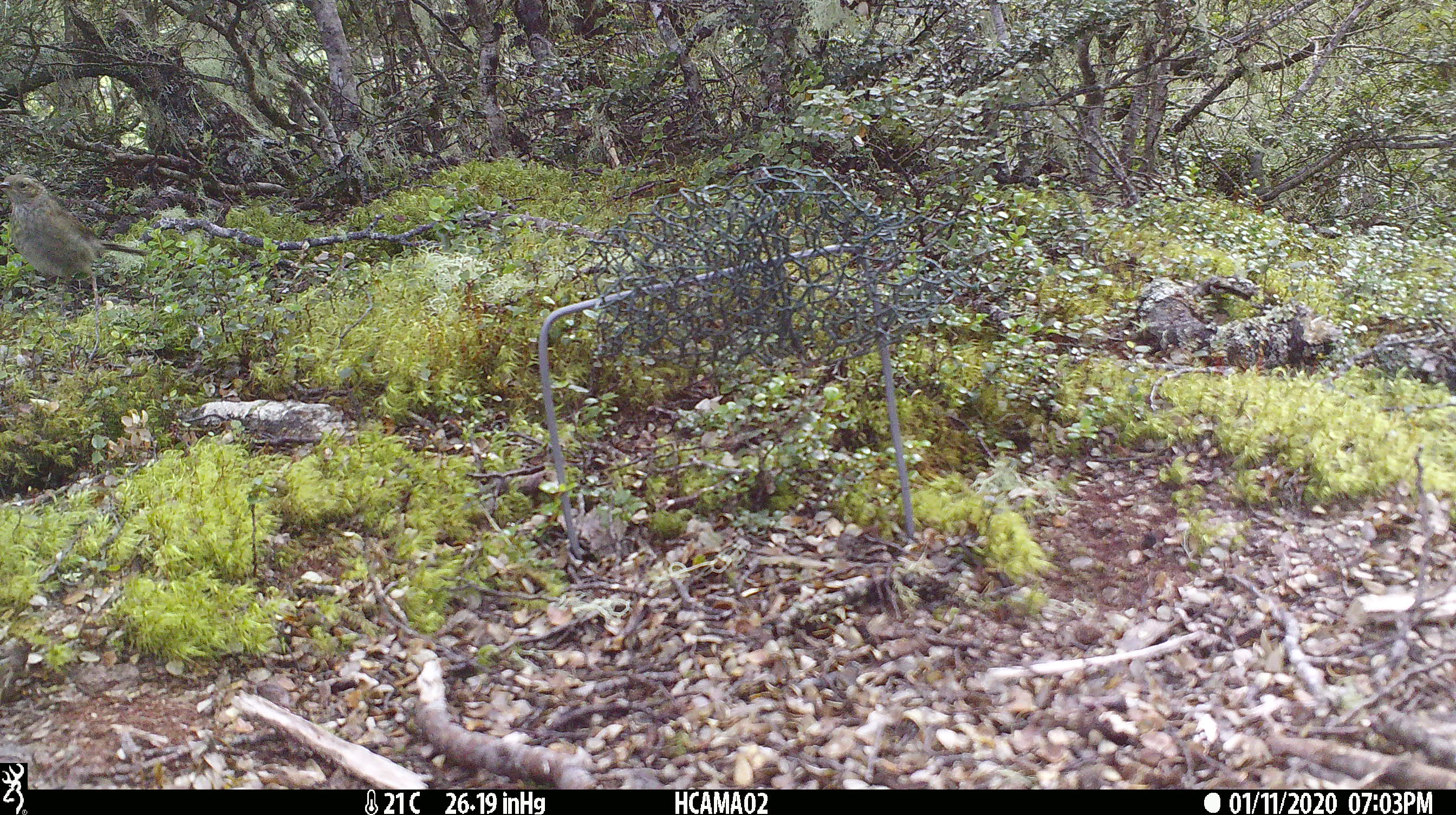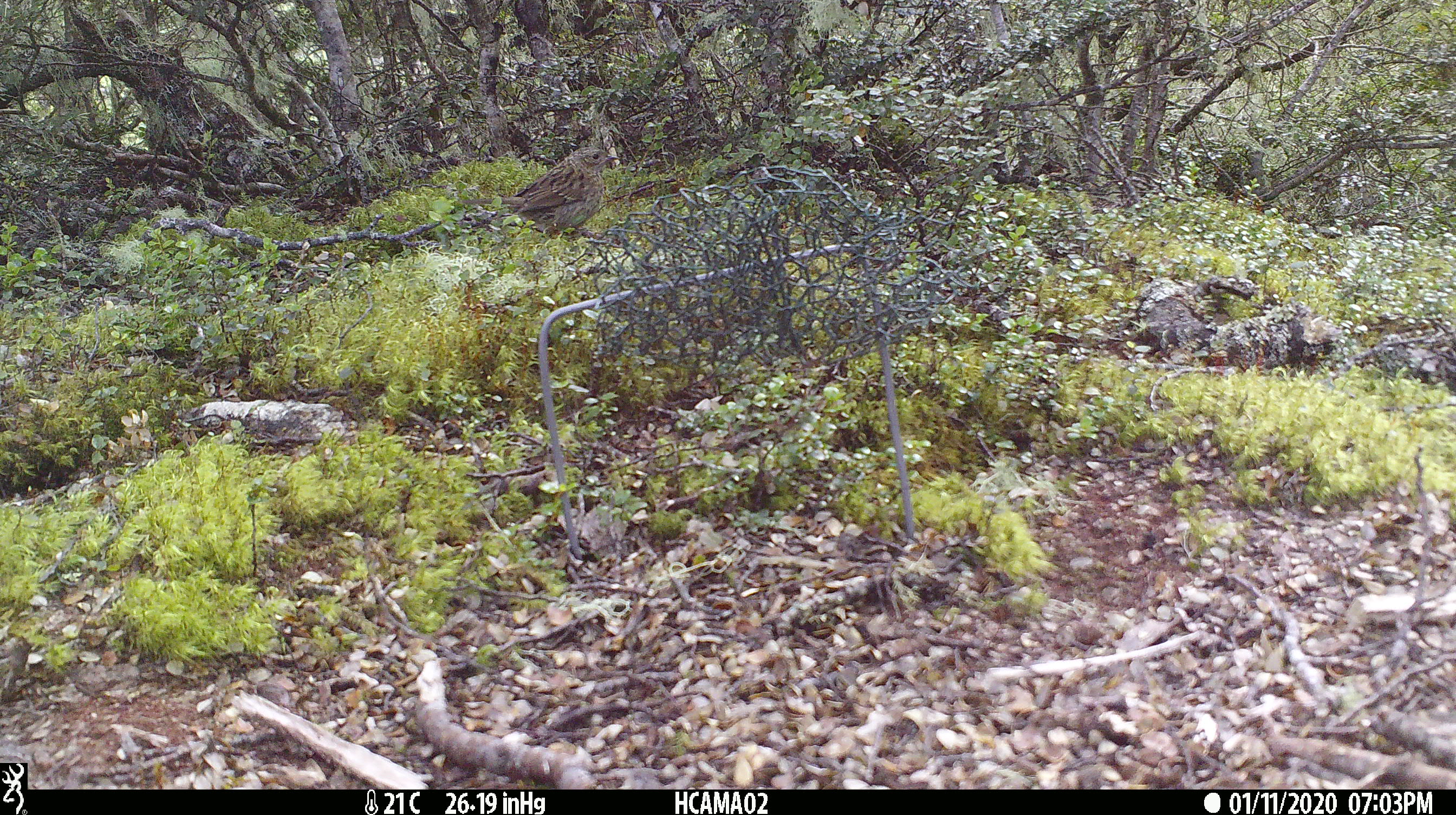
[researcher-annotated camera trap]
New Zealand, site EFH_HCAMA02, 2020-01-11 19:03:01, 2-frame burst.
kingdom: Animalia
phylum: Chordata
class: Aves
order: Passeriformes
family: Prunellidae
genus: Prunella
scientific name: Prunella modularis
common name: dunnock